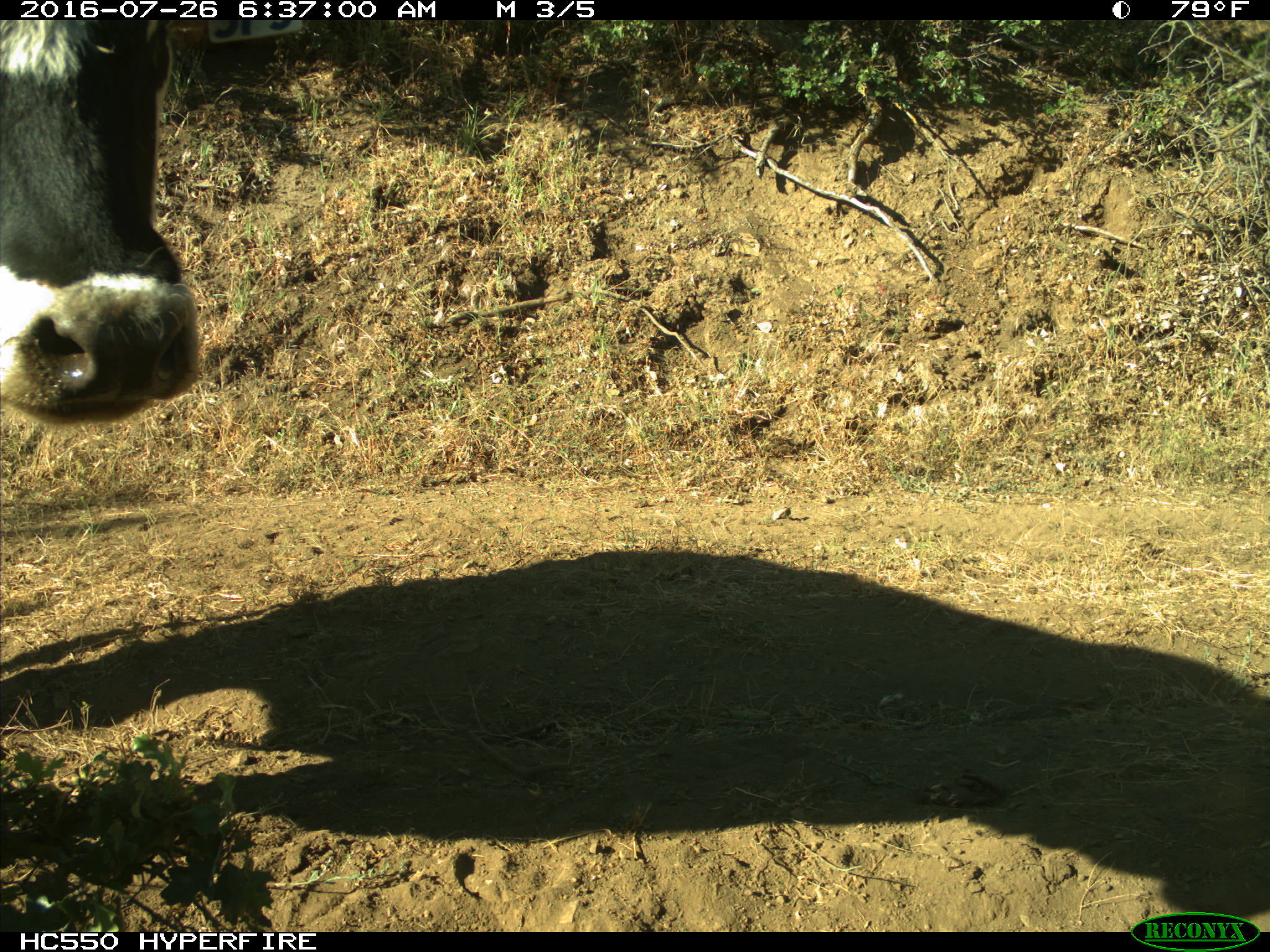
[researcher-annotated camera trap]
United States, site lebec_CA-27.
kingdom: Animalia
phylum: Chordata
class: Mammalia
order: Artiodactyla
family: Bovidae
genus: Bos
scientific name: Bos taurus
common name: domestic cow